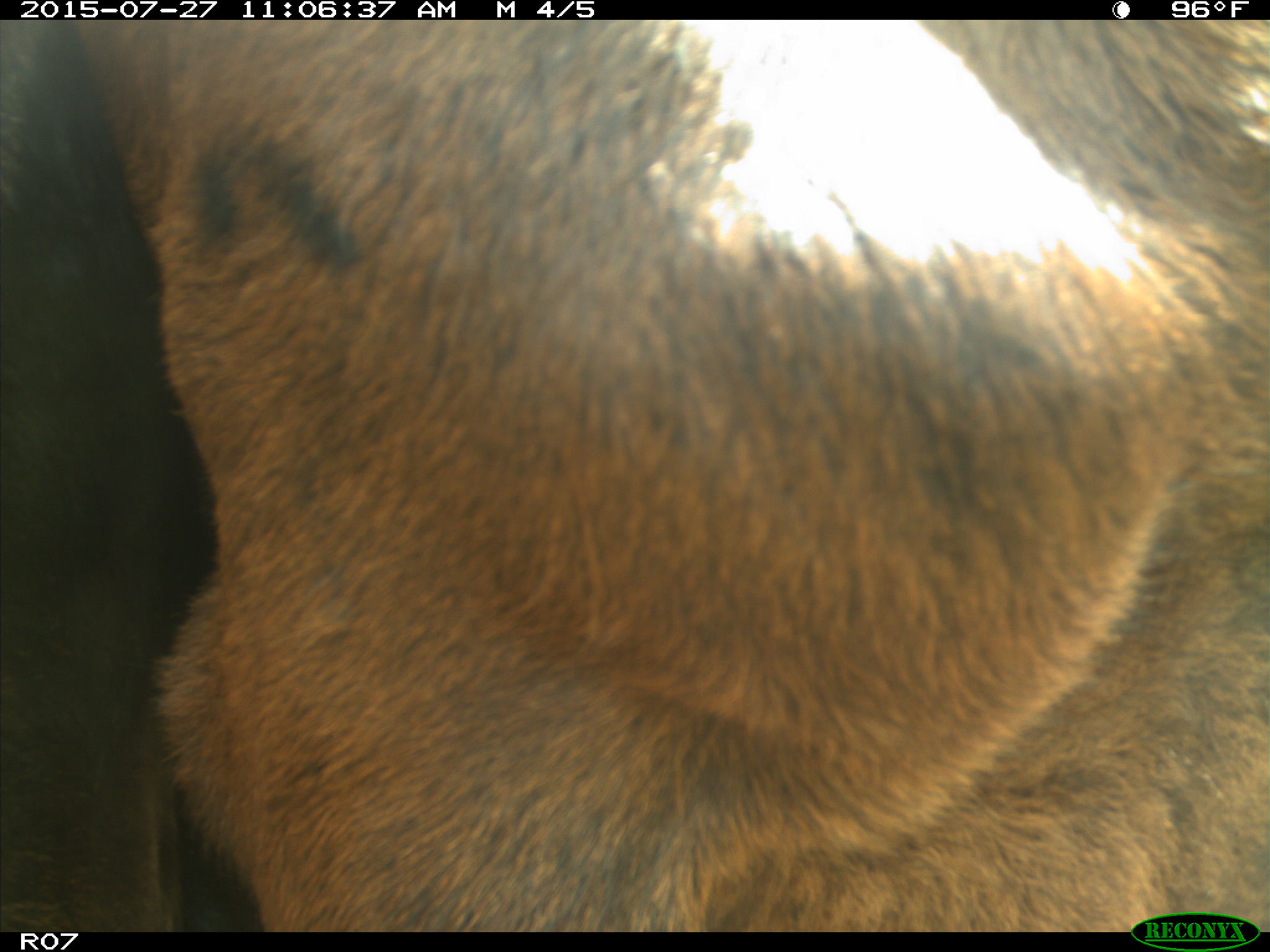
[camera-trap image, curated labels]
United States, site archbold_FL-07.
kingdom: Animalia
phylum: Chordata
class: Mammalia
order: Artiodactyla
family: Bovidae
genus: Bos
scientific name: Bos taurus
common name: domestic cow